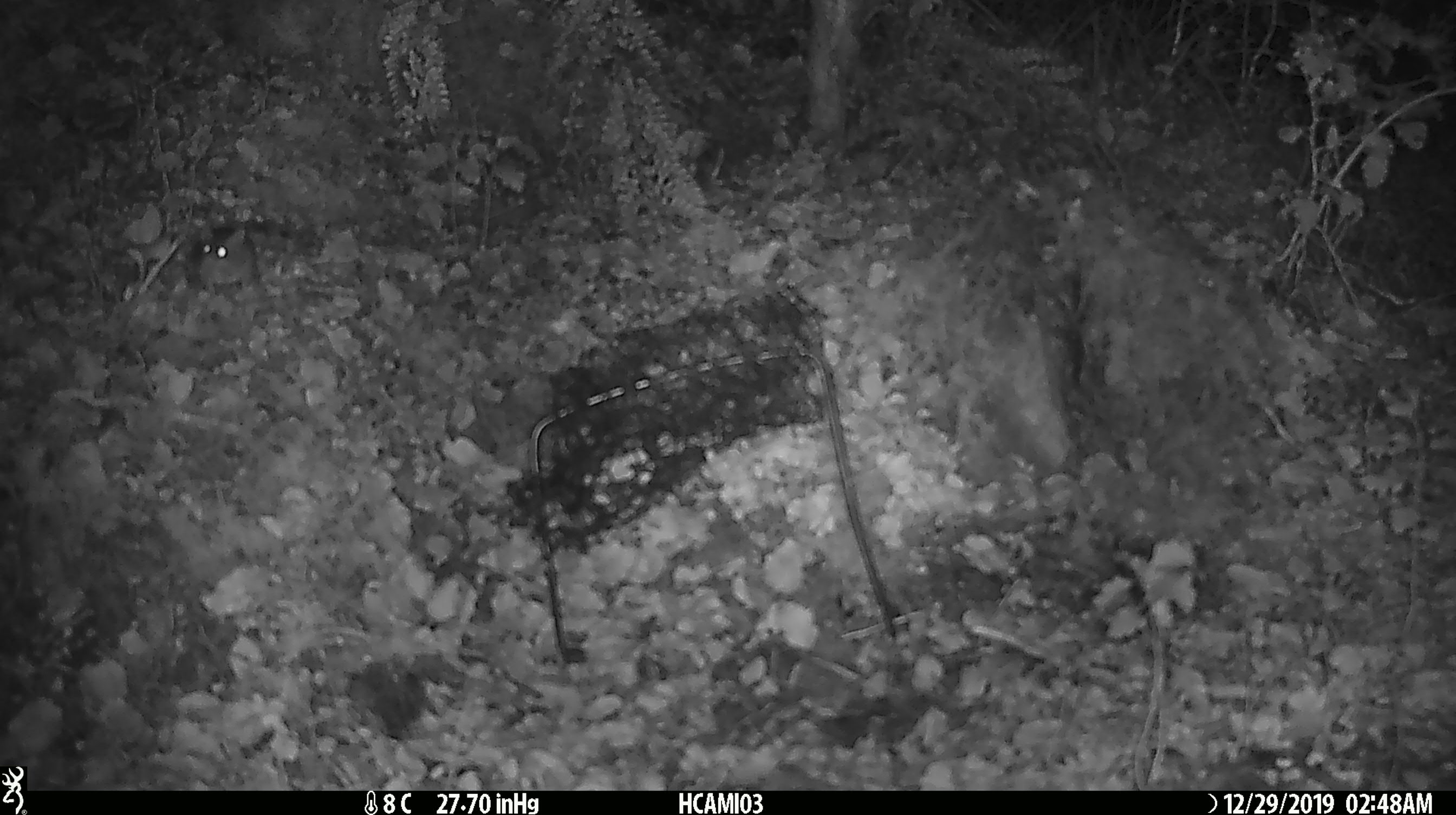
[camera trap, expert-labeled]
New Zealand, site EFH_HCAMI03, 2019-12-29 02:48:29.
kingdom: Animalia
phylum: Chordata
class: Mammalia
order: Rodentia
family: Muridae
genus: Mus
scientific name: Mus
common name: mouse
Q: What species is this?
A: Mouse (Mus).